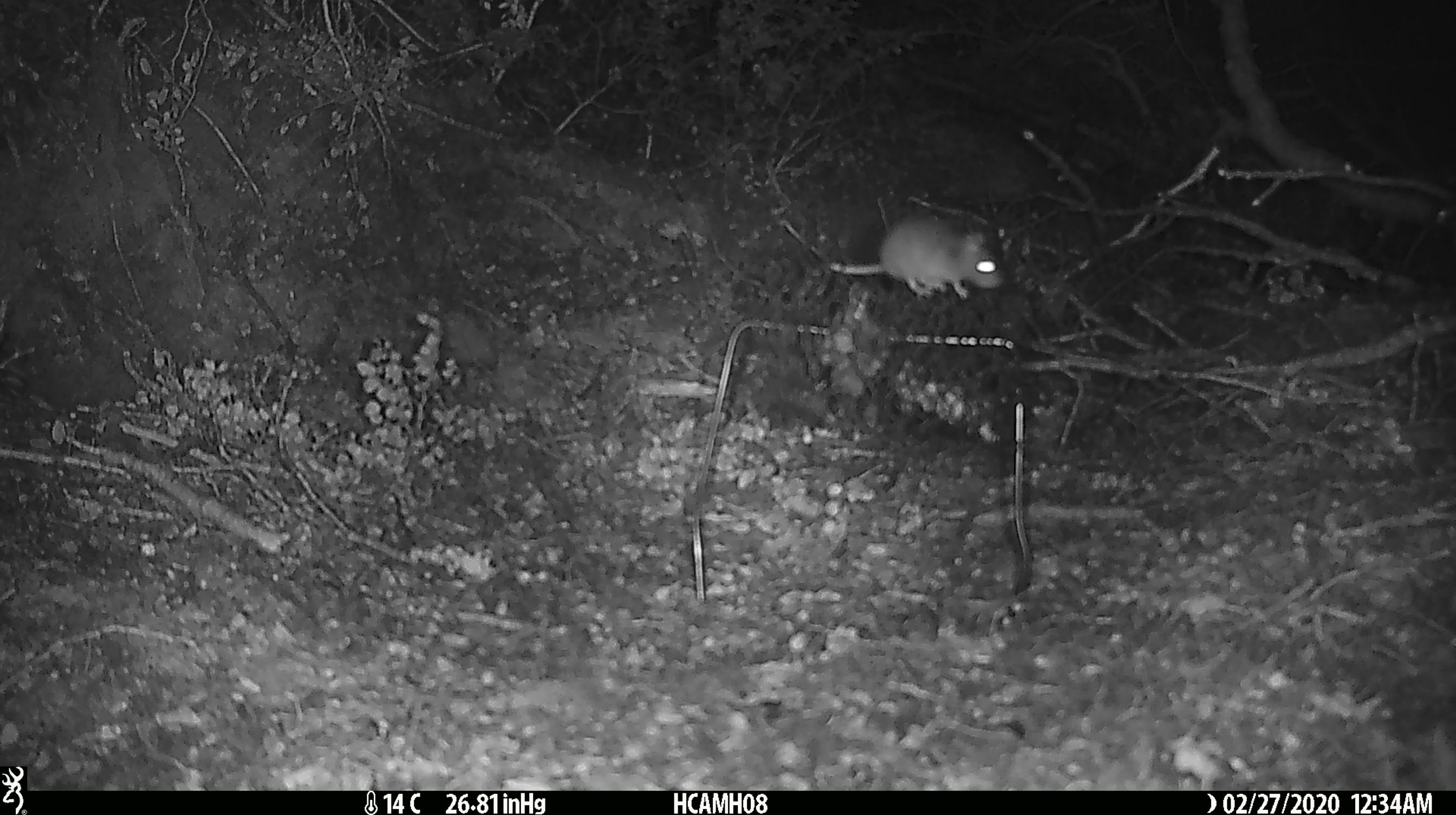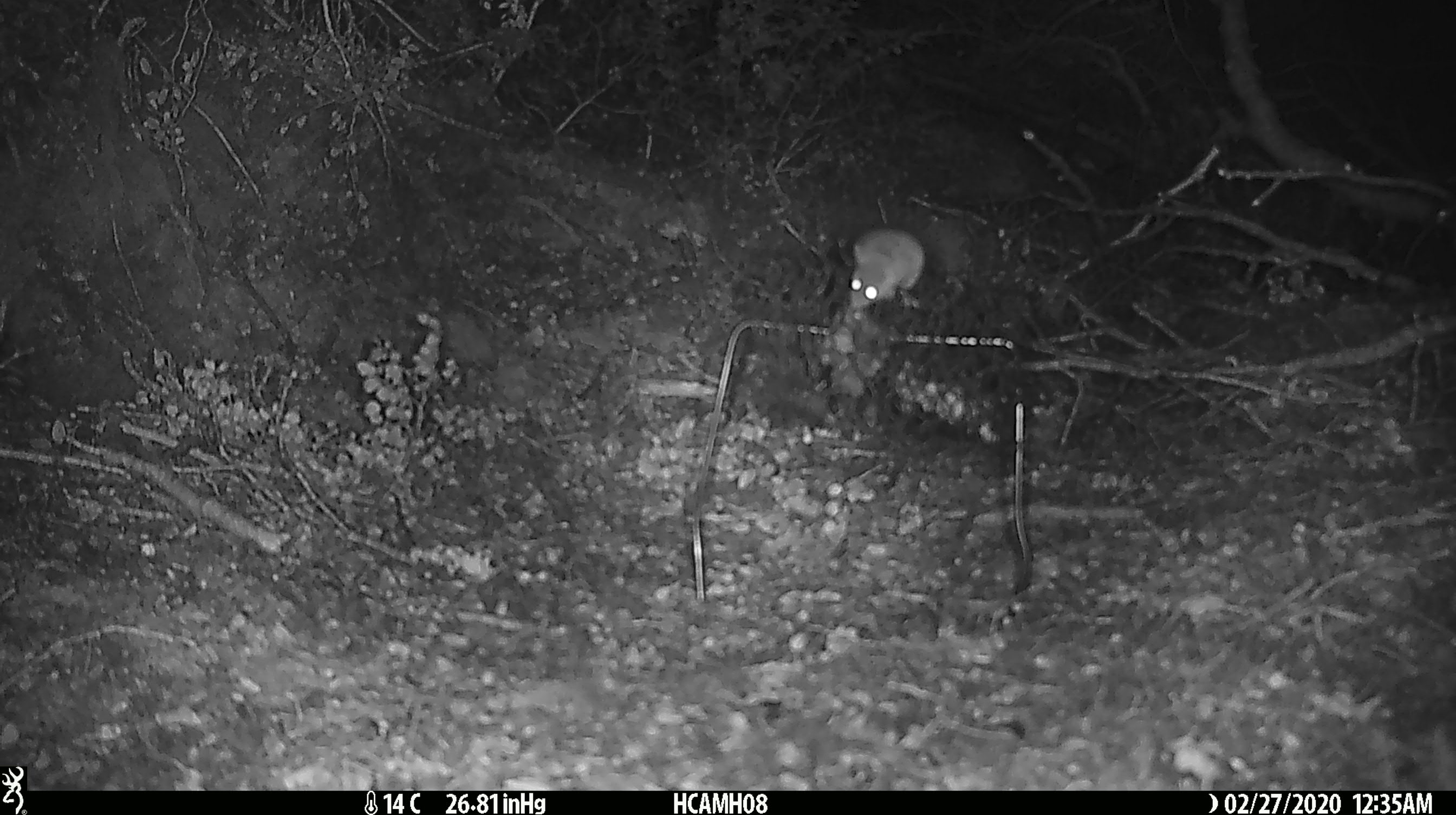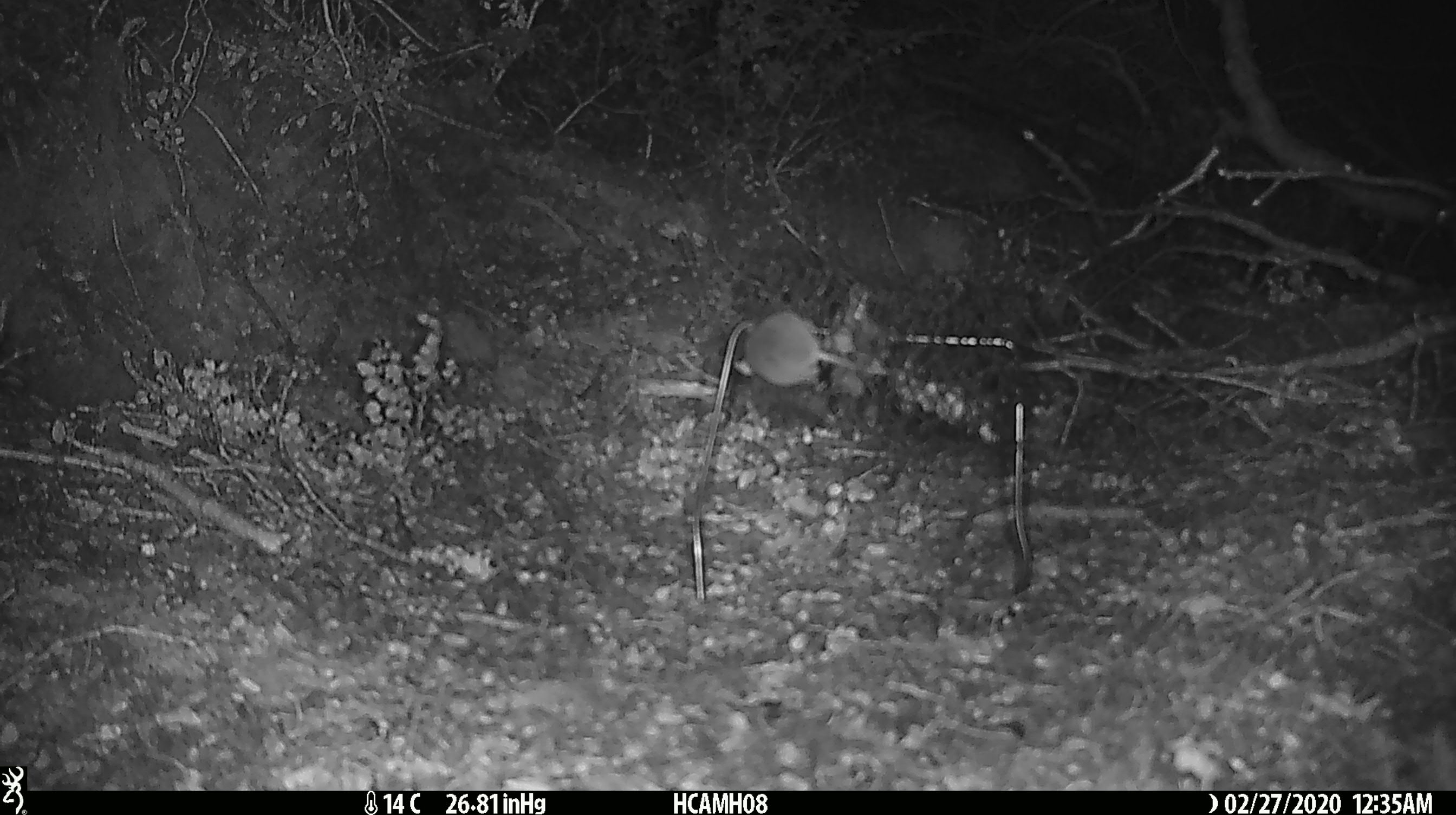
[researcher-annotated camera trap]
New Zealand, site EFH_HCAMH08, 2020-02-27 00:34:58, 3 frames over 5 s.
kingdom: Animalia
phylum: Chordata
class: Mammalia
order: Rodentia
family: Muridae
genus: Mus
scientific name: Mus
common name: mouse